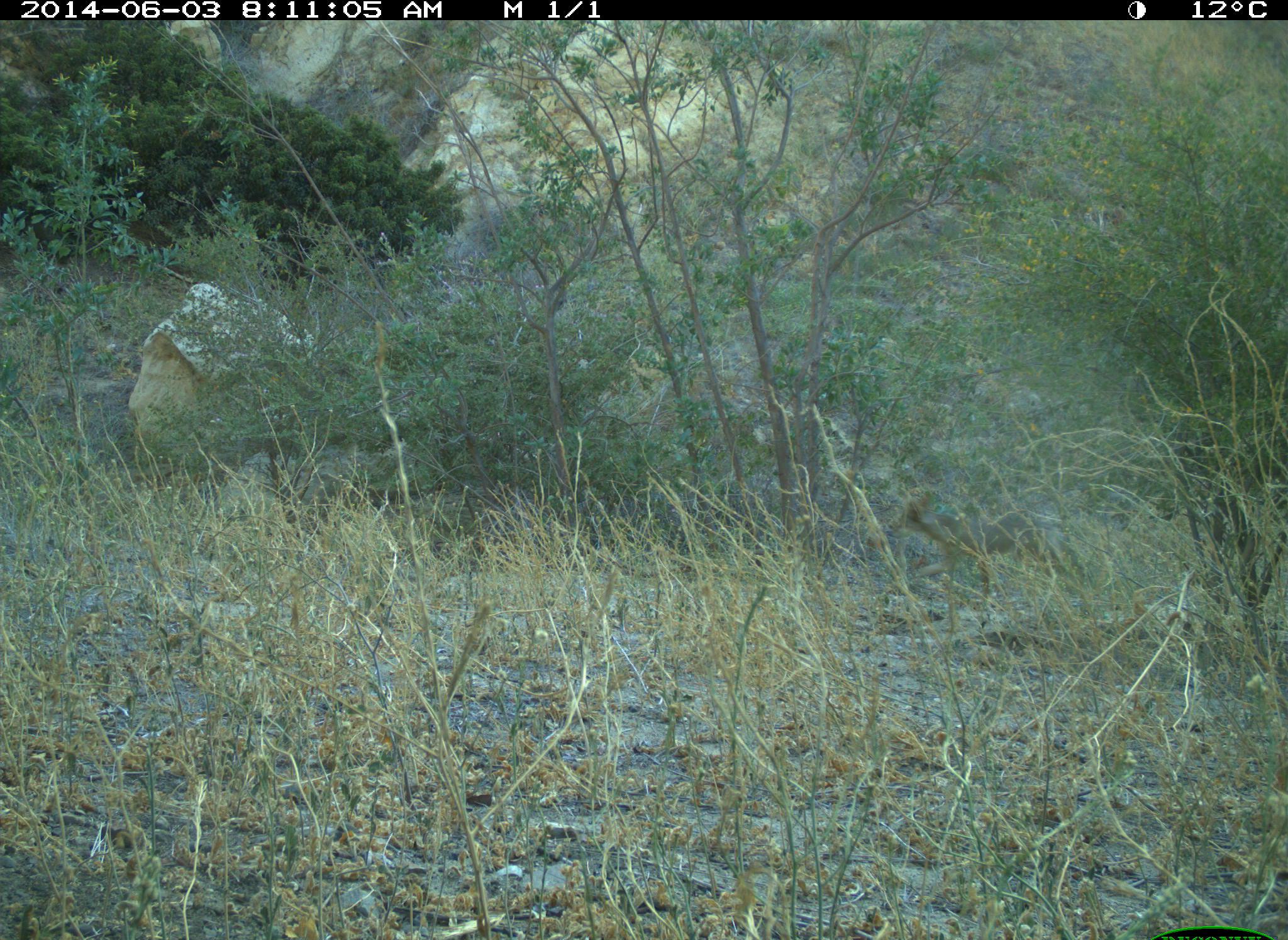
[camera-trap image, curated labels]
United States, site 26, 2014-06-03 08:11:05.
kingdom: Animalia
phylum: Chordata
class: Mammalia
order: Carnivora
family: Canidae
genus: Canis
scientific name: Canis latrans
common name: coyote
Coyote (Canis latrans).